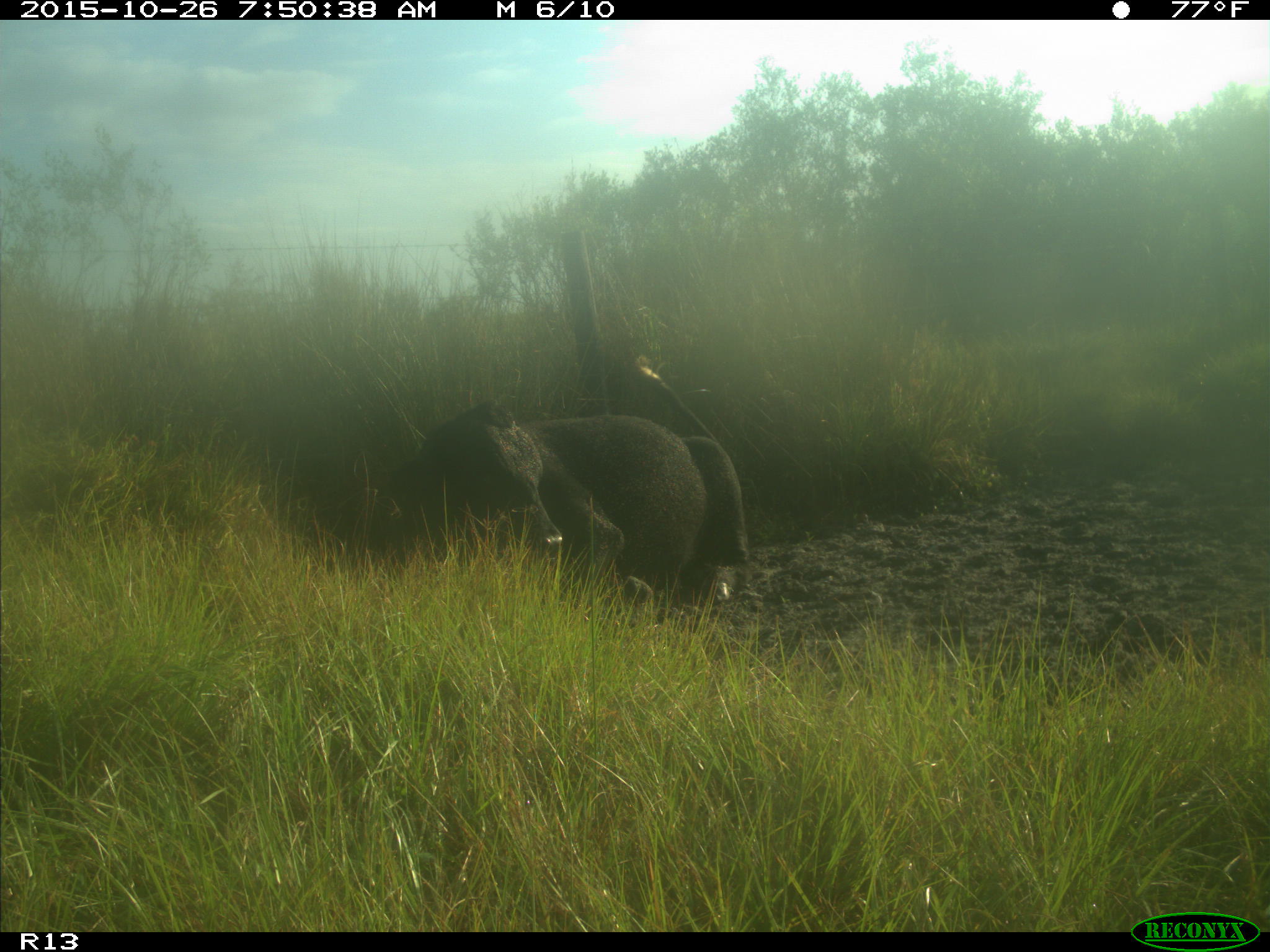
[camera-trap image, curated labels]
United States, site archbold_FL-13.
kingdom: Animalia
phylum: Chordata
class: Mammalia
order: Artiodactyla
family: Bovidae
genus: Bos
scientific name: Bos taurus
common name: domestic cow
Bos taurus (domestic cow).